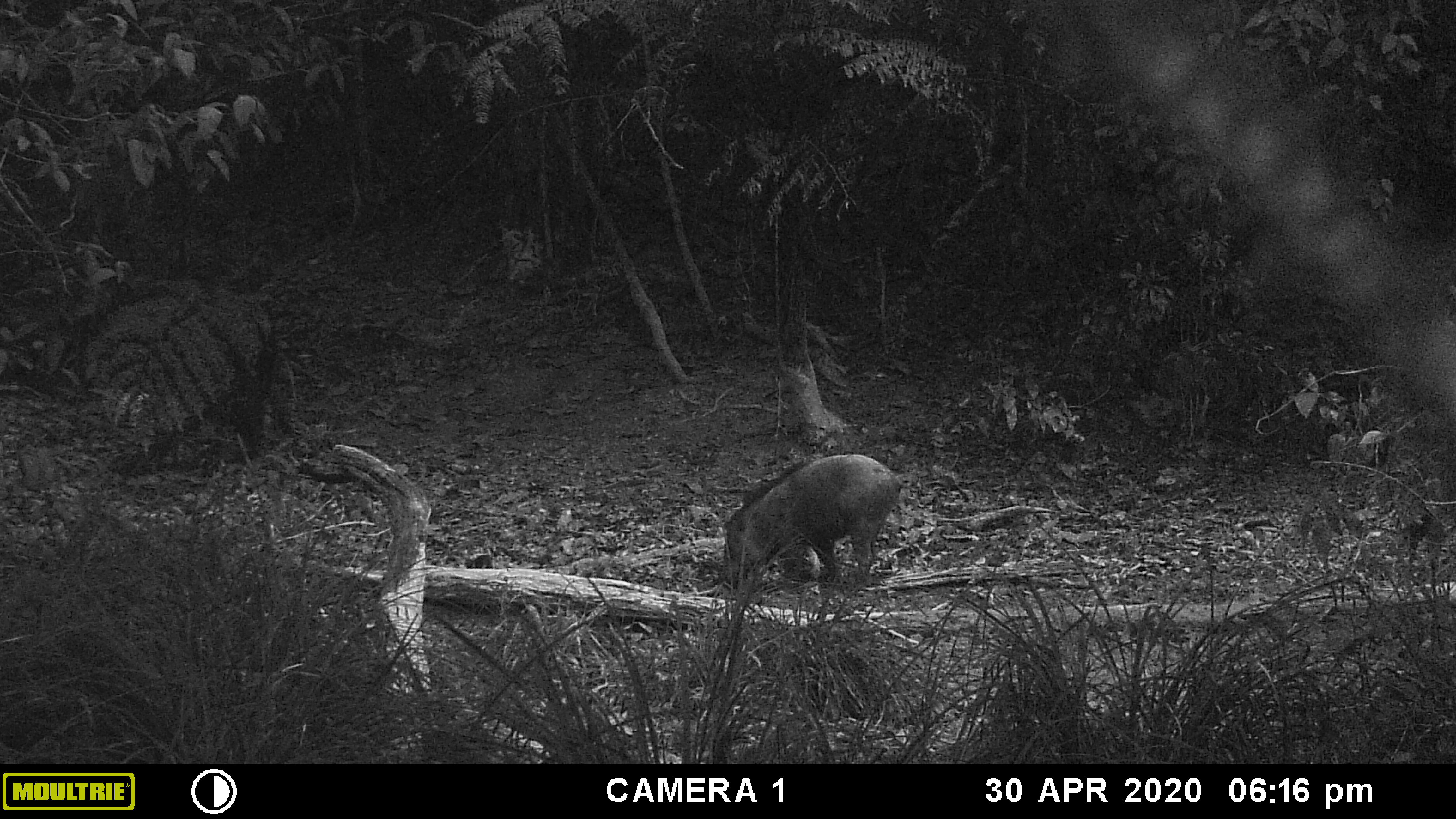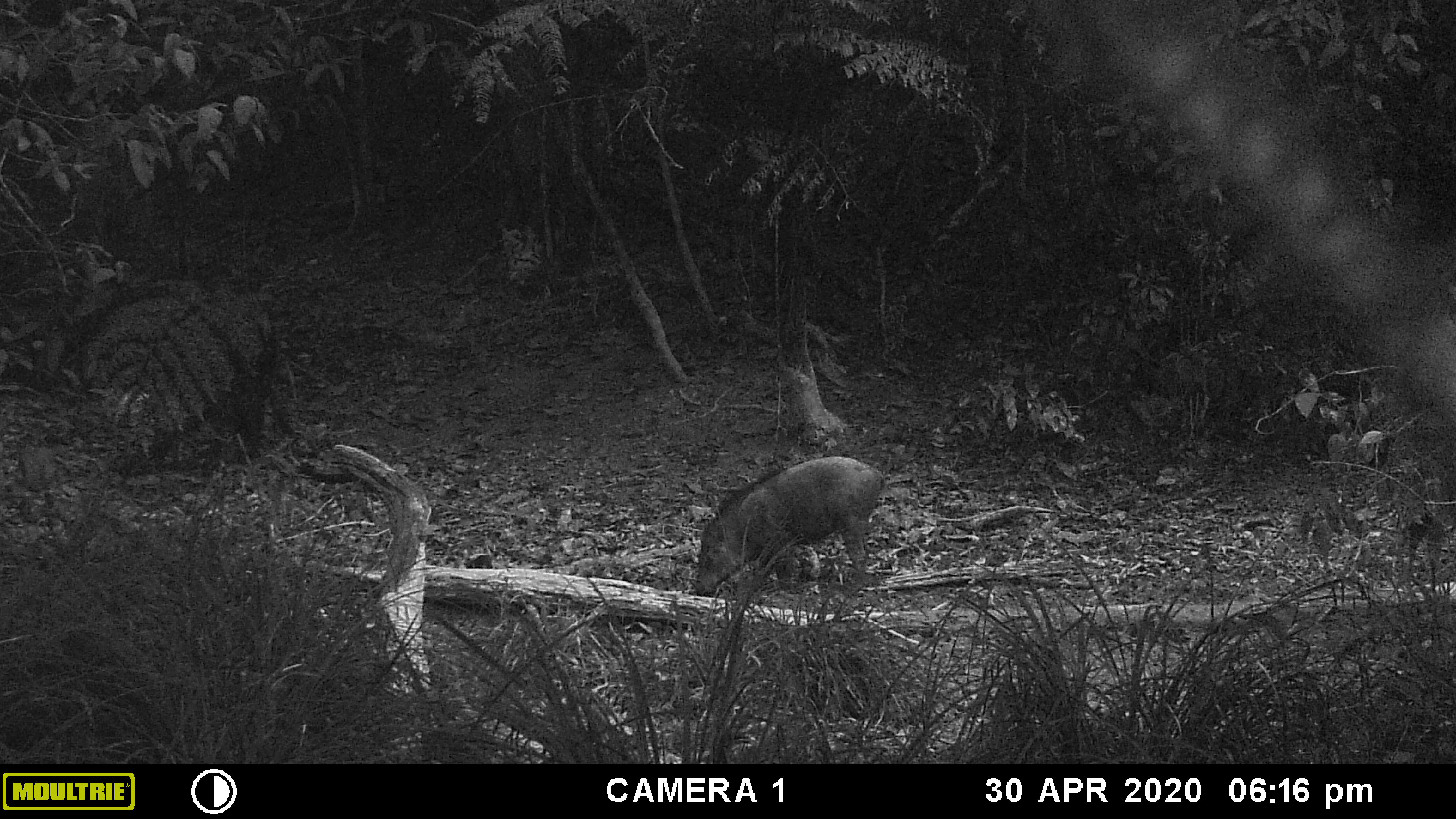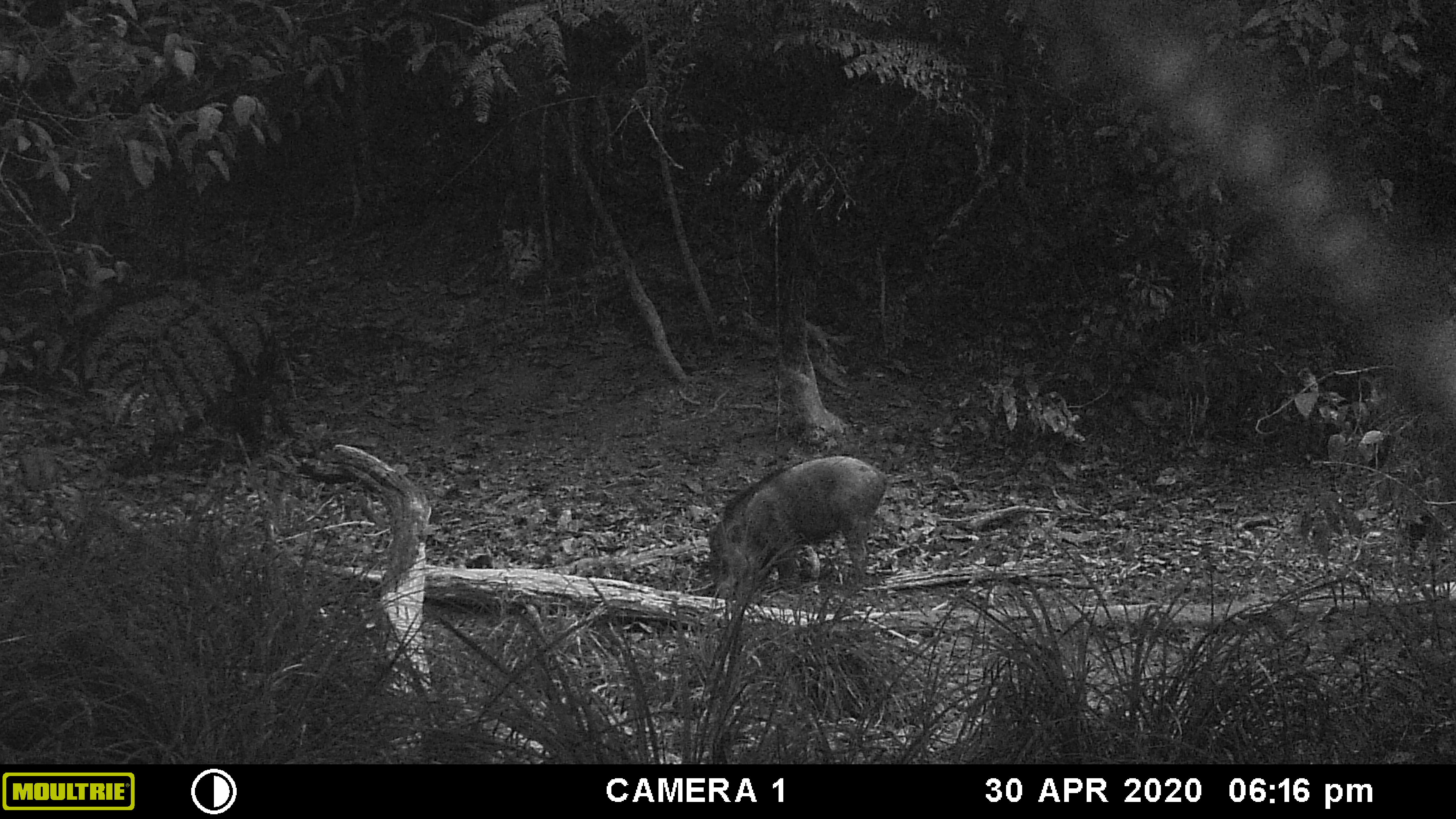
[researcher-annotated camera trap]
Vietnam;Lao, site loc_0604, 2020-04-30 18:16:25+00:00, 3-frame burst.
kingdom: Animalia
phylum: Chordata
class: Mammalia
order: Artiodactyla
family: Suidae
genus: Sus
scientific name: Sus scrofa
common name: eurasian wild pig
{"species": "eurasian wild pig (Sus scrofa)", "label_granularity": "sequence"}